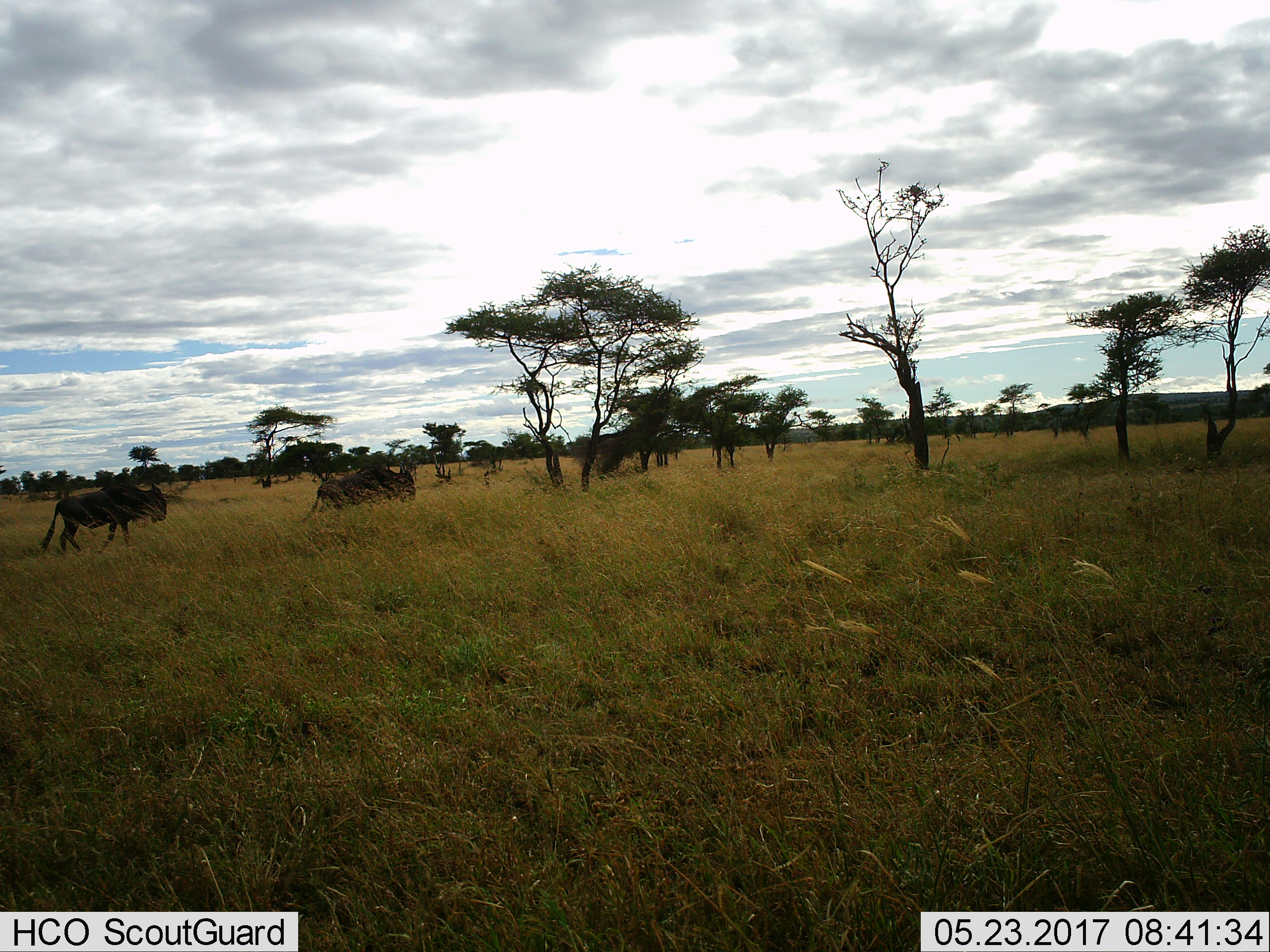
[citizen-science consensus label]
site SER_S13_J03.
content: unidentified animal